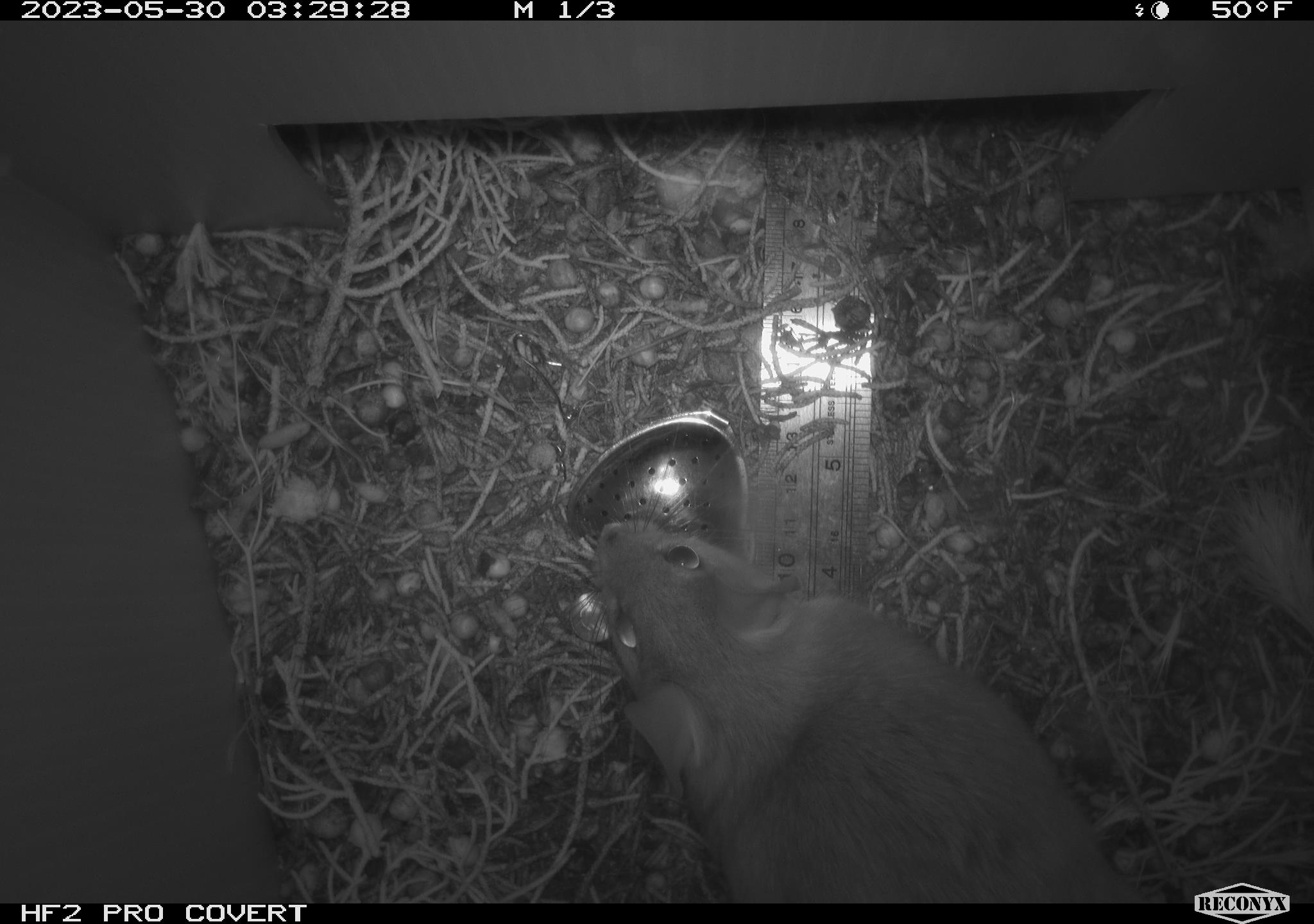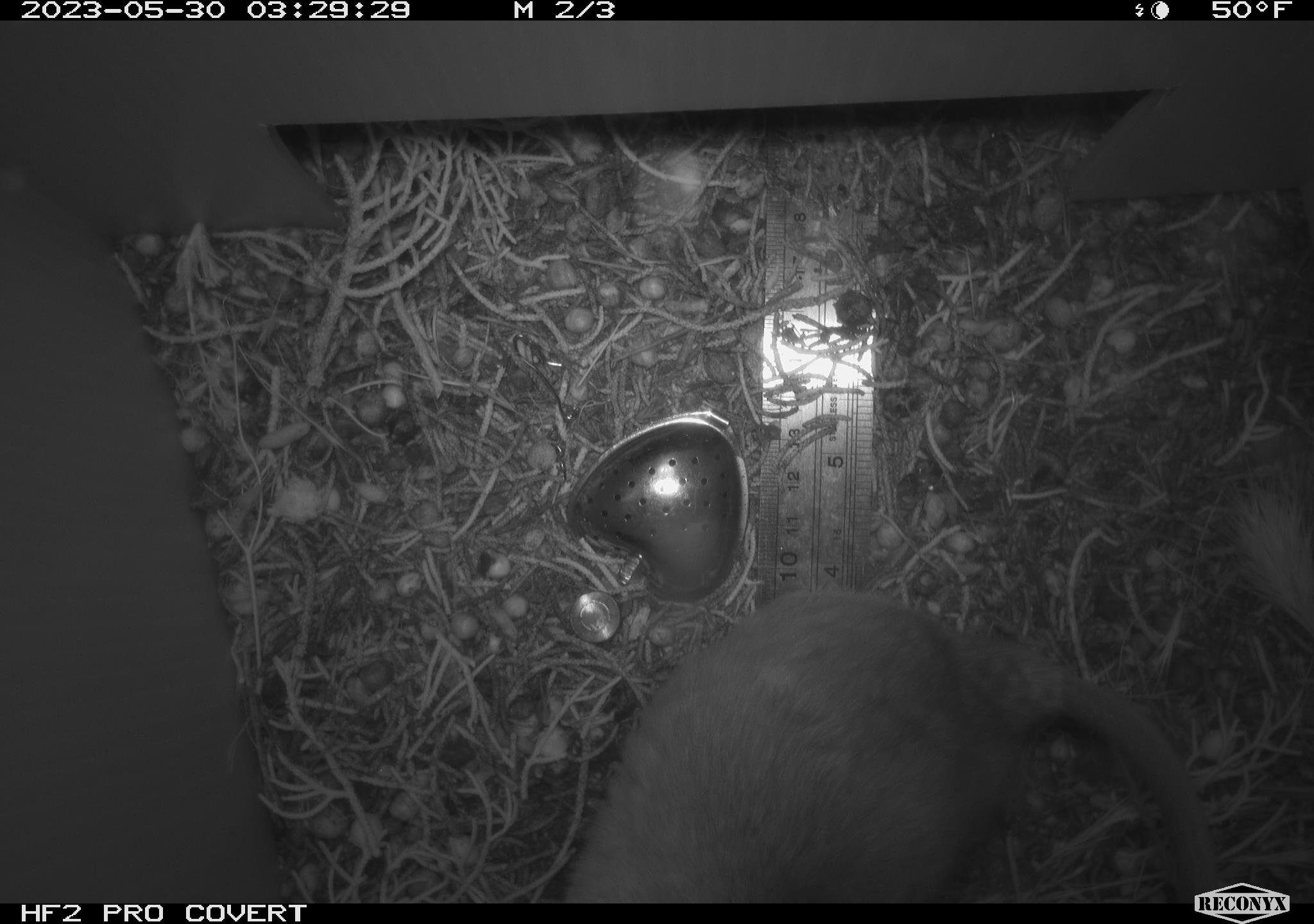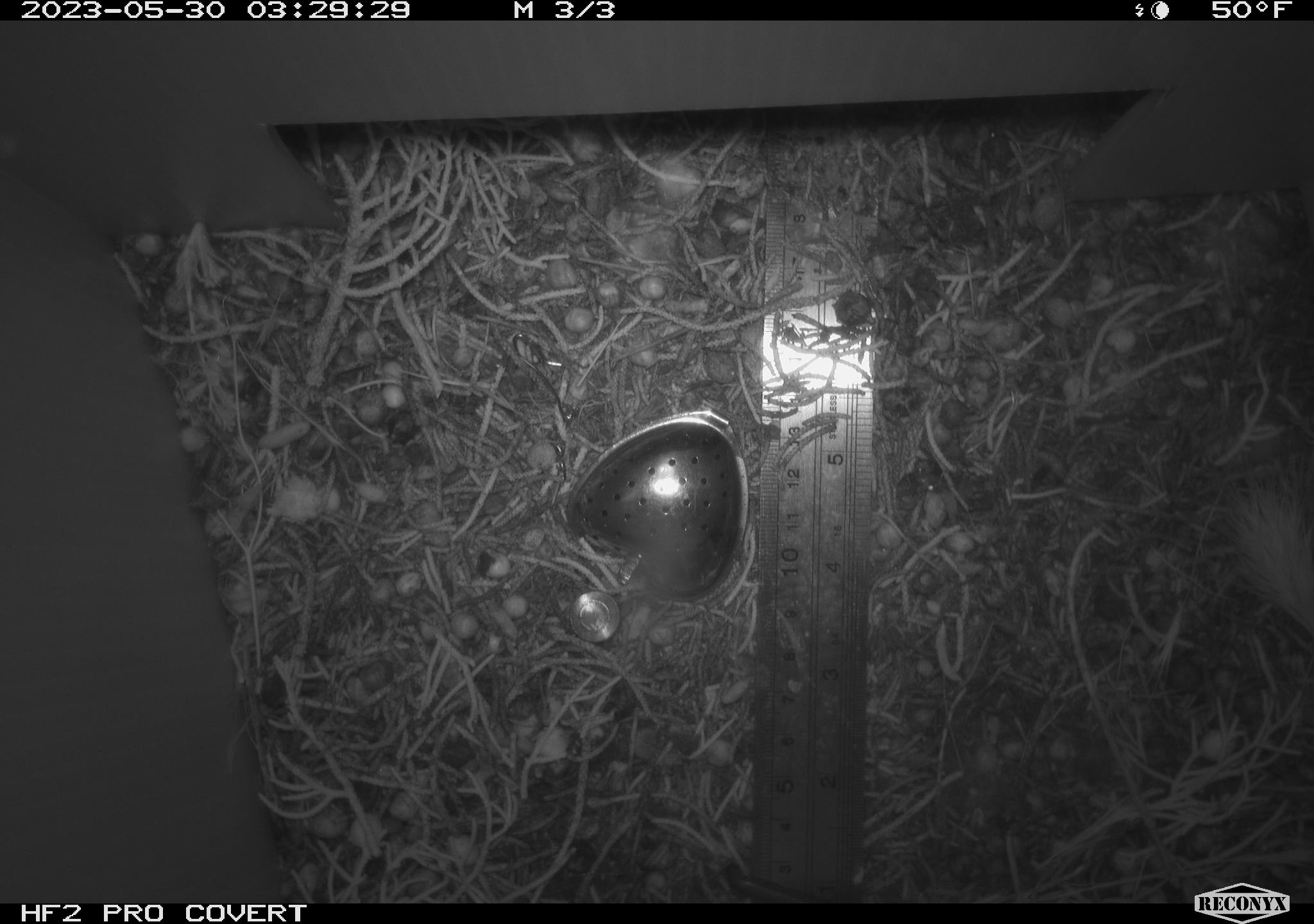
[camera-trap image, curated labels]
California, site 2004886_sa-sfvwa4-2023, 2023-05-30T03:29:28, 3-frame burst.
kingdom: Animalia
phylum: Chordata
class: Mammalia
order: Rodentia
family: Cricetidae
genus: Neotoma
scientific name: Neotoma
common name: pack rat or woodrat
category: neotoma species